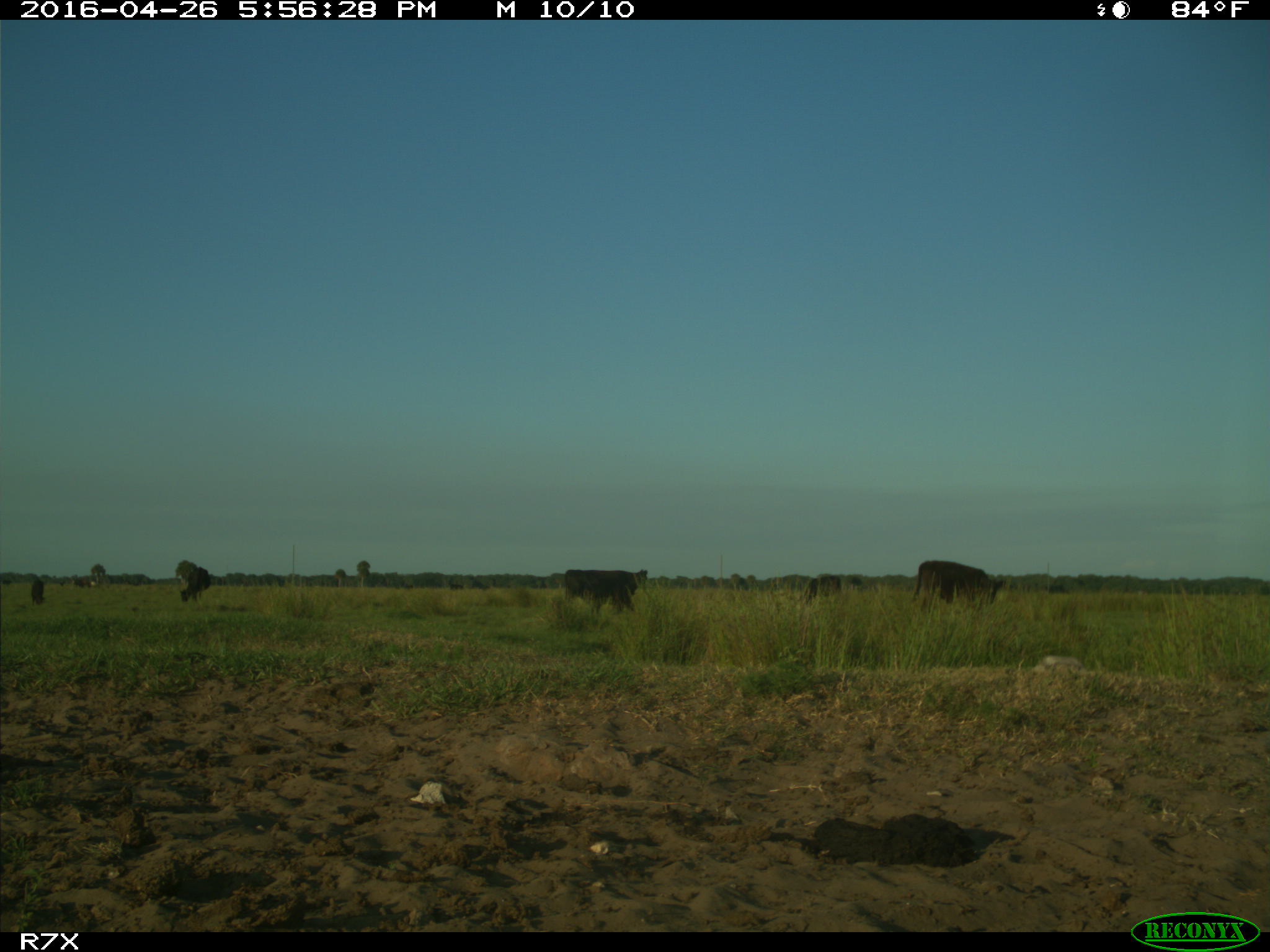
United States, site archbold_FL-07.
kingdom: Animalia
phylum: Chordata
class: Mammalia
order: Artiodactyla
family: Bovidae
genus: Bos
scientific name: Bos taurus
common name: domestic cow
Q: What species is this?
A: Bos taurus (domestic cow).